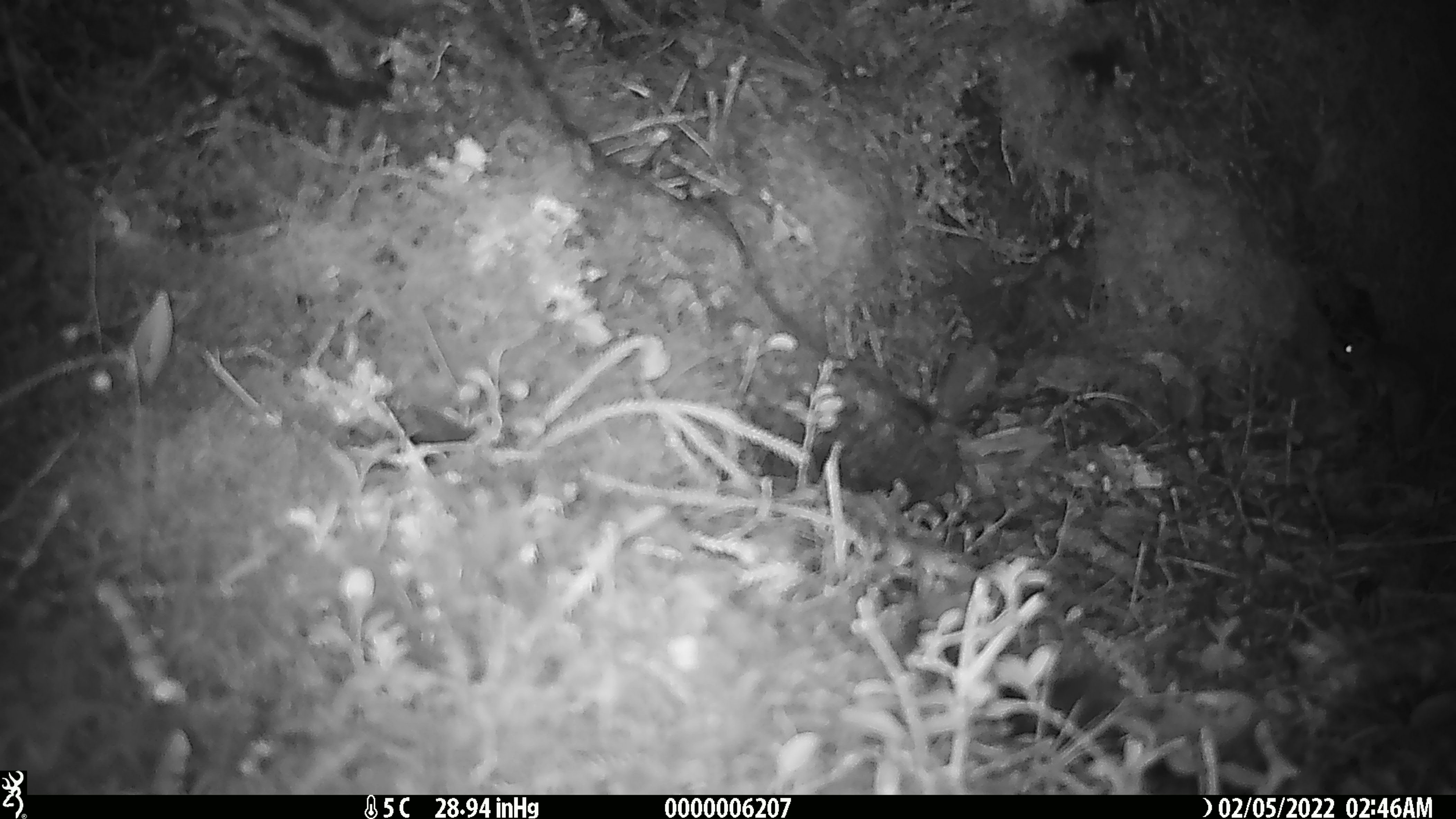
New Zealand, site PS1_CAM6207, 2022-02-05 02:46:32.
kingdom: Animalia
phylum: Chordata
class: Mammalia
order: Rodentia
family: Muridae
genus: Mus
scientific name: Mus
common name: mouse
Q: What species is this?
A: Mouse (Mus).